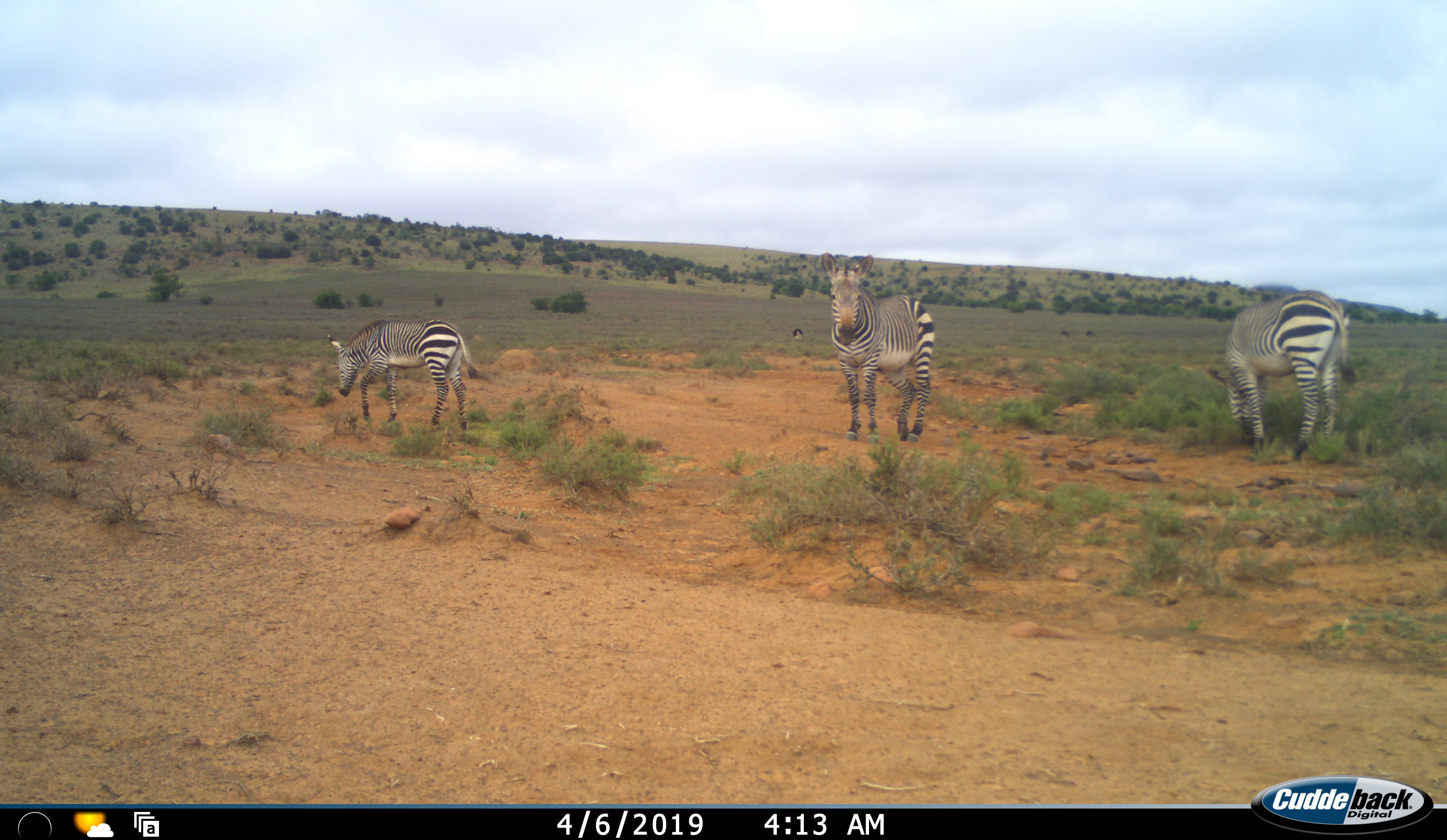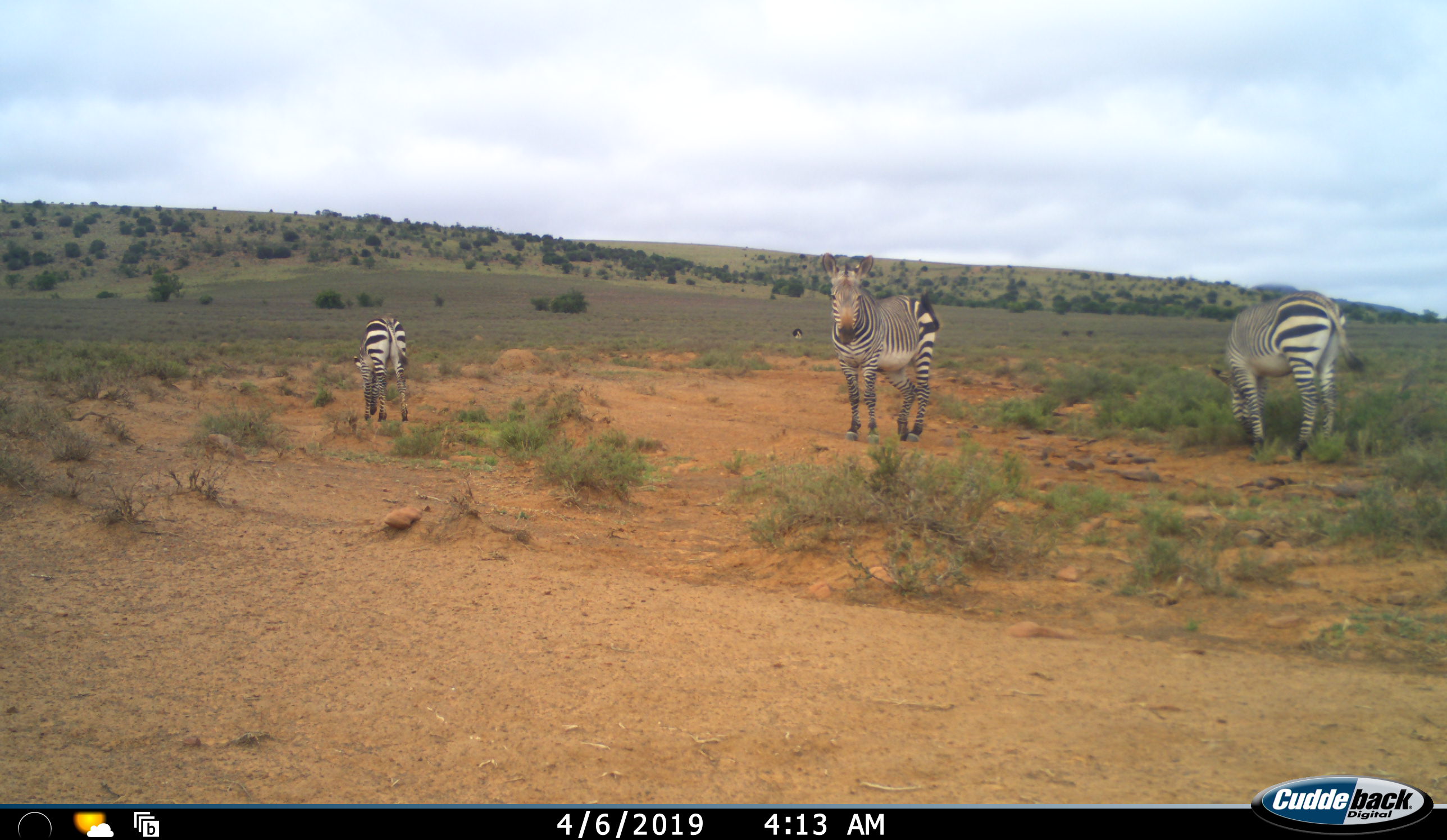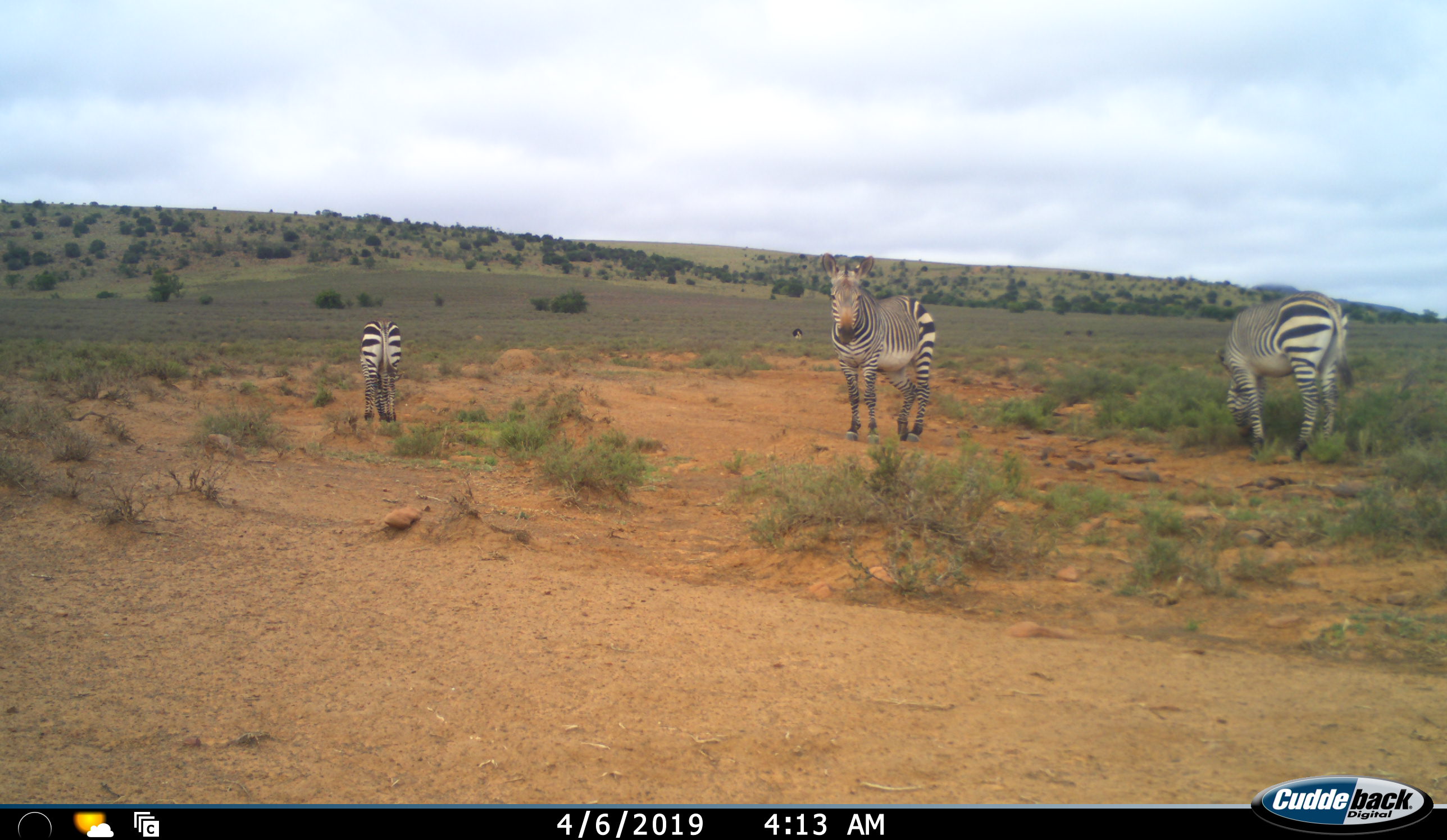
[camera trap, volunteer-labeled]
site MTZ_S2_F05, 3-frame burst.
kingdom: Animalia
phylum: Chordata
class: Mammalia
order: Perissodactyla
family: Equidae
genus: Equus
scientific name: Equus zebra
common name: mountain zebra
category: zebramountain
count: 3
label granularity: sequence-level